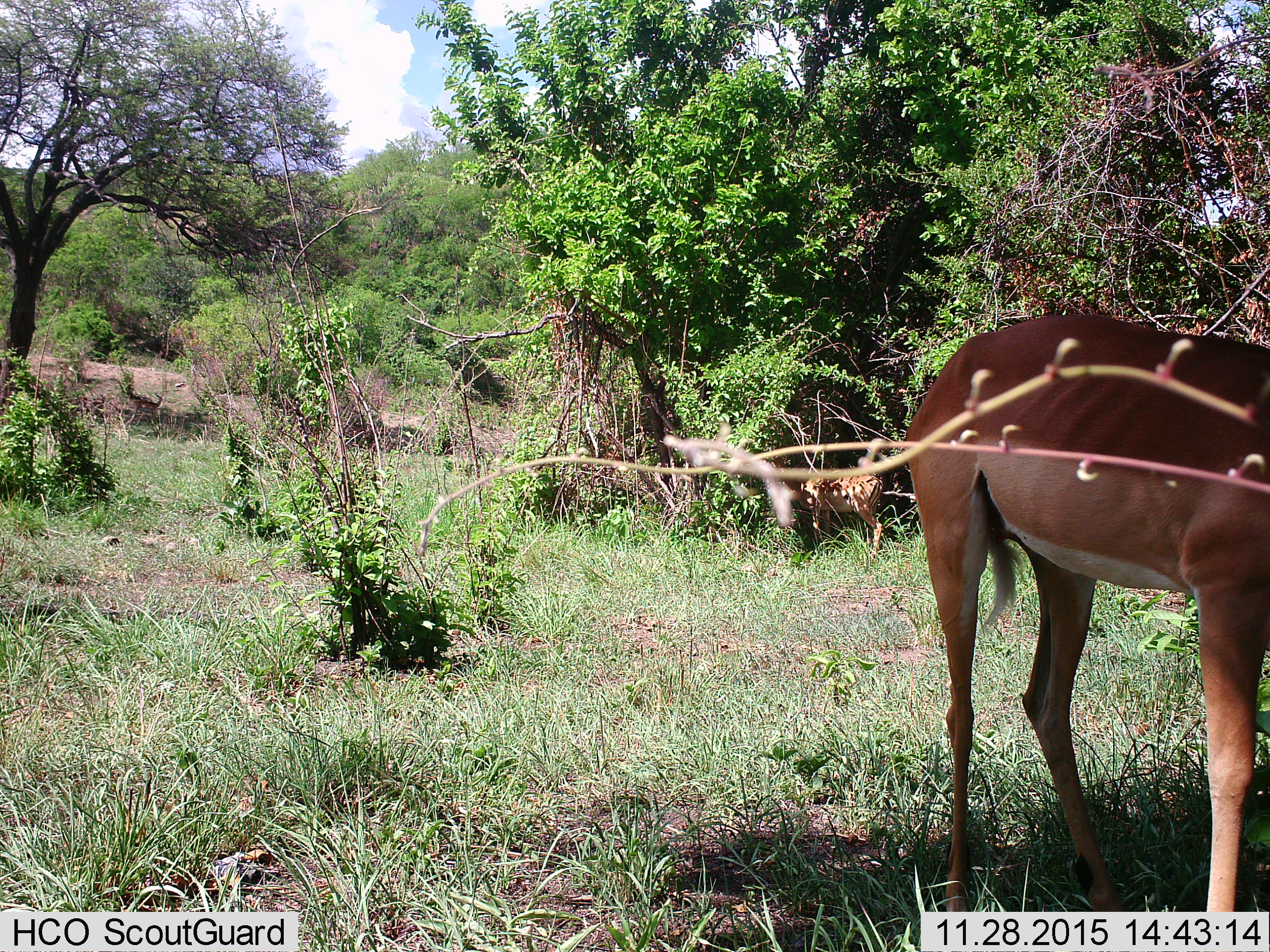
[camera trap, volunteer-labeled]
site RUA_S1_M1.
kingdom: Animalia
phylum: Chordata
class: Mammalia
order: Artiodactyla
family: Bovidae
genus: Aepyceros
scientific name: Aepyceros melampus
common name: impala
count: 3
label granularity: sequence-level